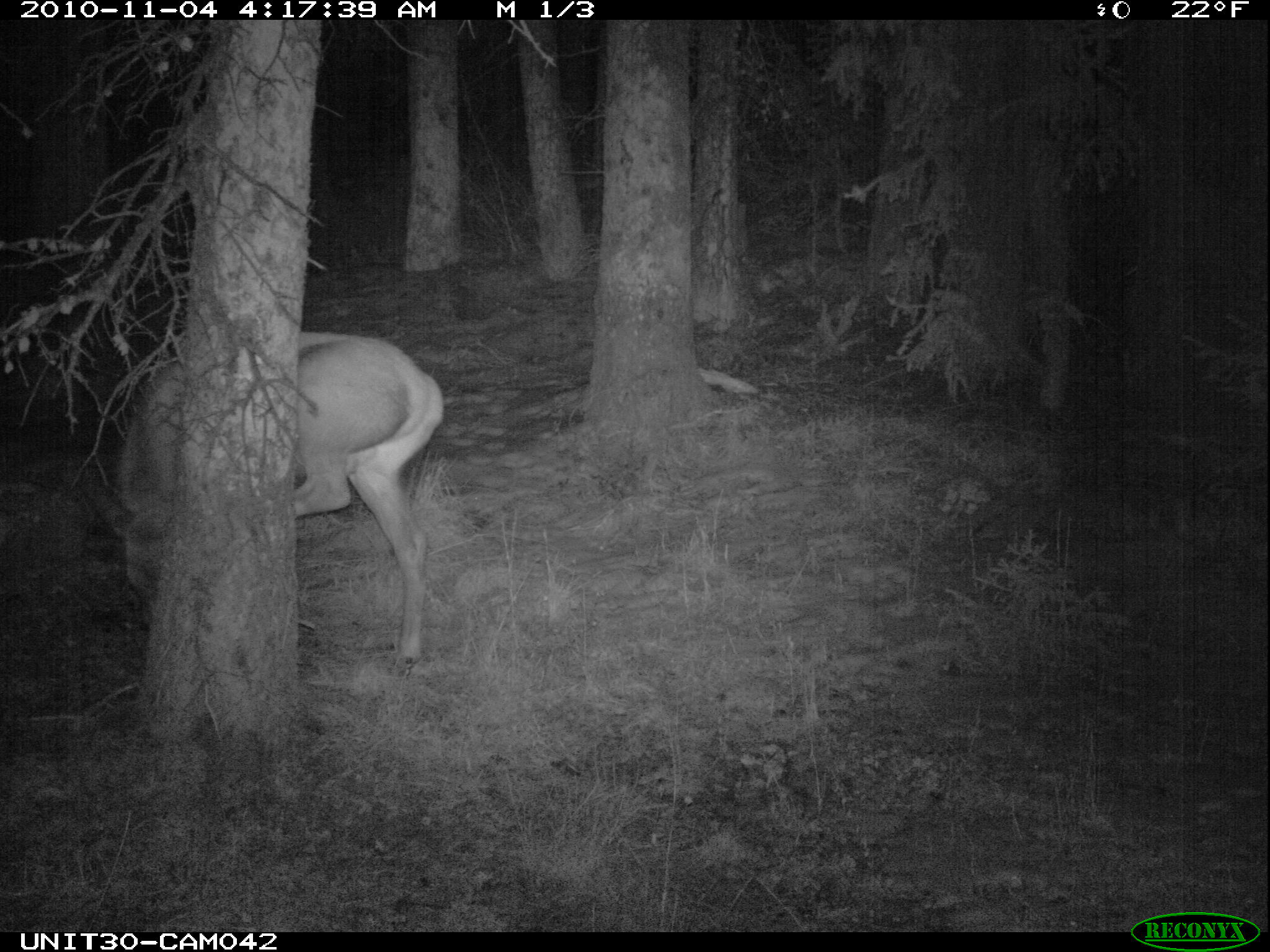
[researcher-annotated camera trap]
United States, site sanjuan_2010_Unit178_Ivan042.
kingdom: Animalia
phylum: Chordata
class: Mammalia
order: Artiodactyla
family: Cervidae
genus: Cervus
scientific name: Cervus elaphus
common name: red deer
Cervus elaphus (red deer).